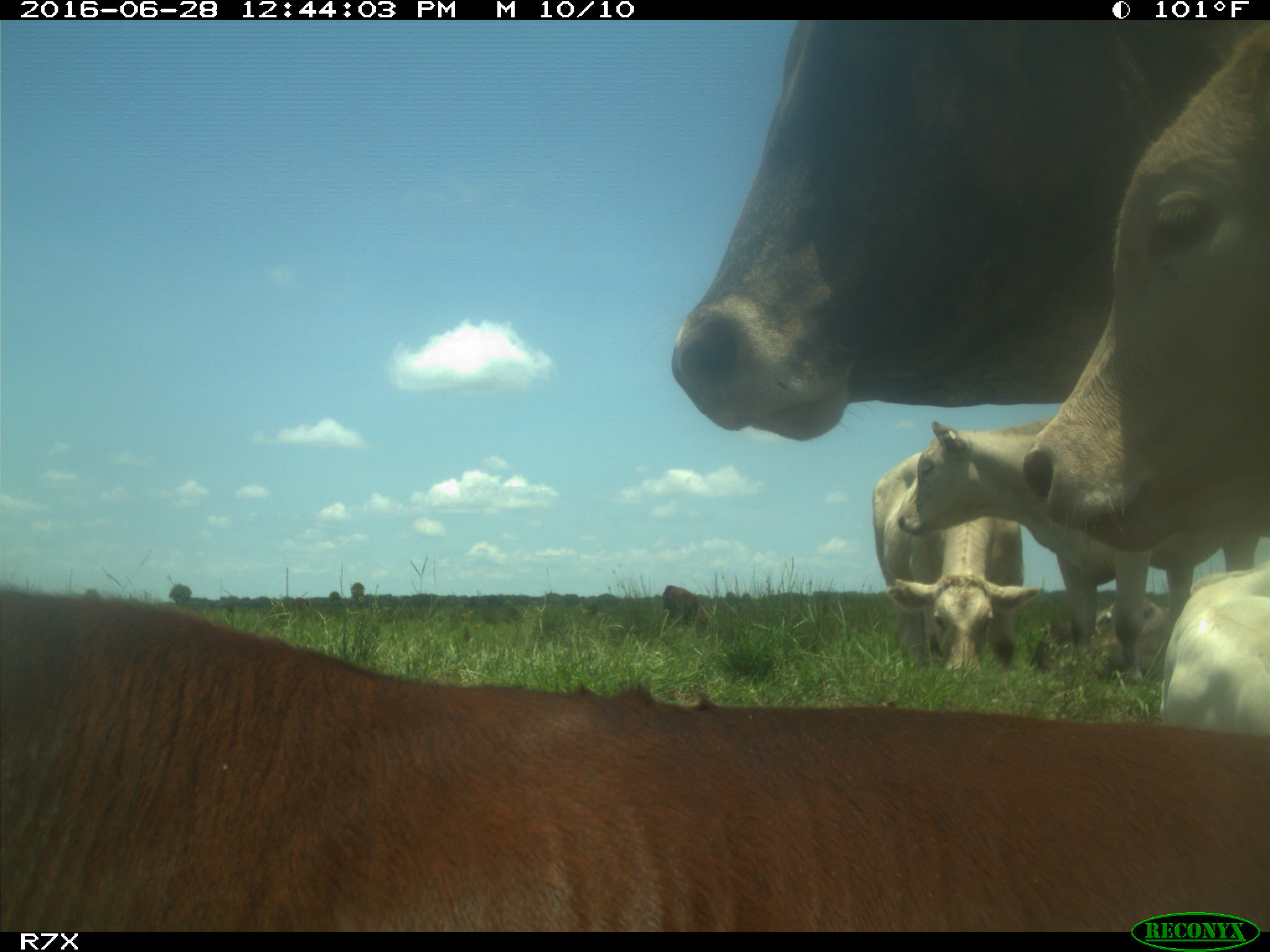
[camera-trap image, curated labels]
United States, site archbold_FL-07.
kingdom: Animalia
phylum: Chordata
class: Mammalia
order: Artiodactyla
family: Bovidae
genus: Bos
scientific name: Bos taurus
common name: domestic cow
Bos taurus (domestic cow).